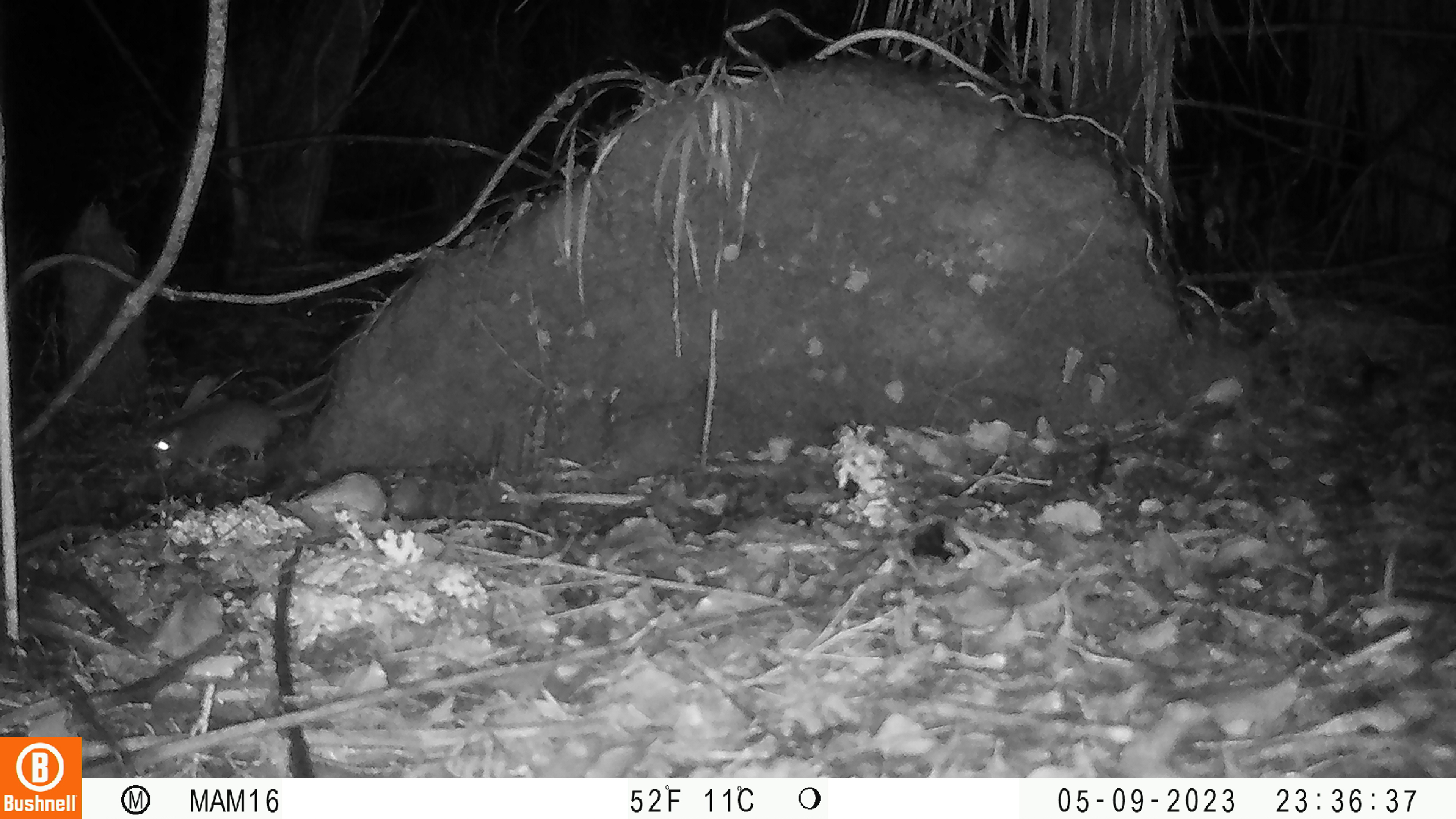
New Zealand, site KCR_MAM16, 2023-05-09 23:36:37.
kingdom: Animalia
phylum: Chordata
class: Mammalia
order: Rodentia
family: Muridae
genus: Rattus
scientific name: Rattus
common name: rat